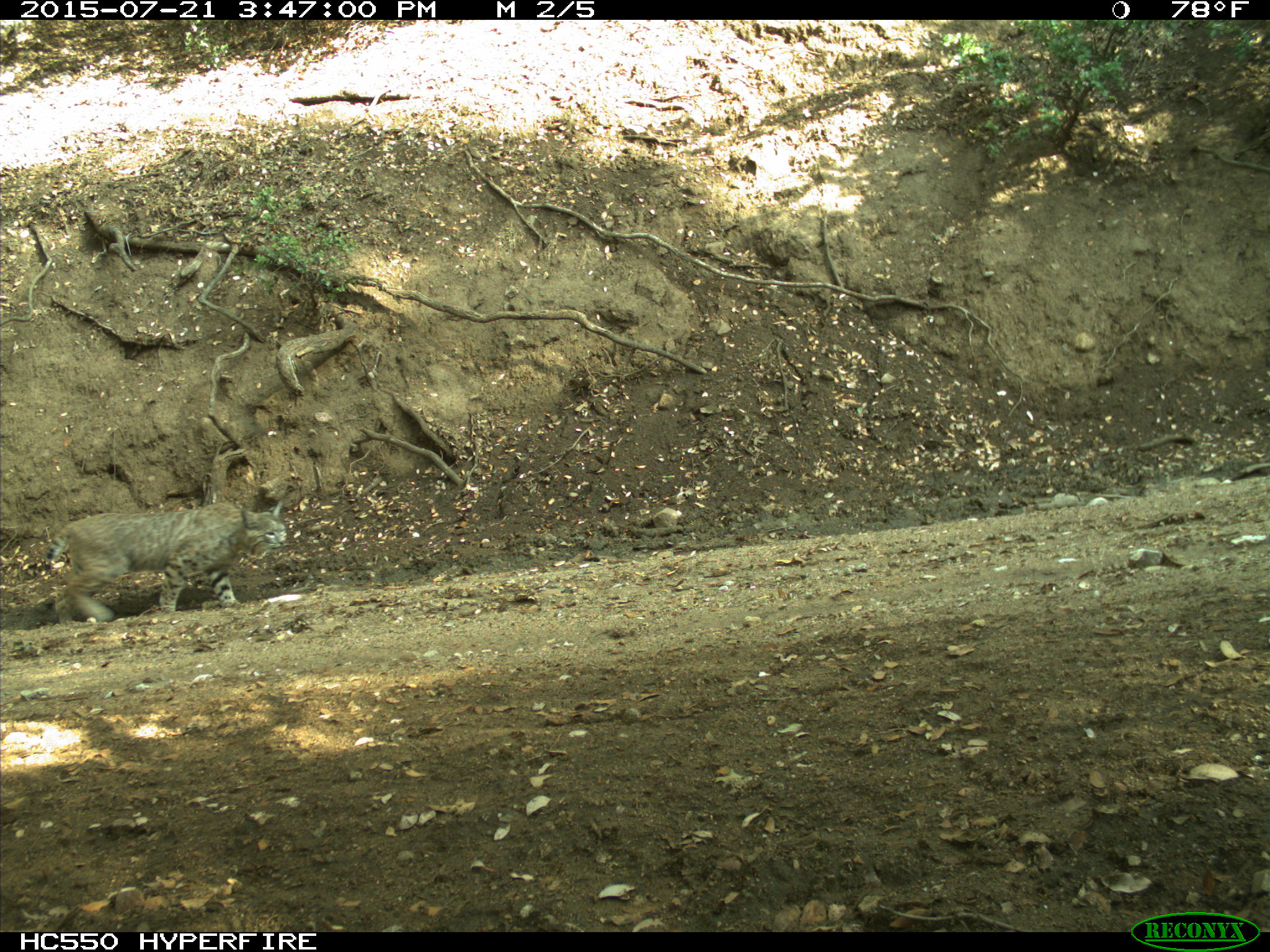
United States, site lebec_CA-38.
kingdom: Animalia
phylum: Chordata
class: Mammalia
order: Carnivora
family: Felidae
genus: Lynx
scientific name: Lynx rufus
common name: bobcat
Lynx rufus (bobcat).